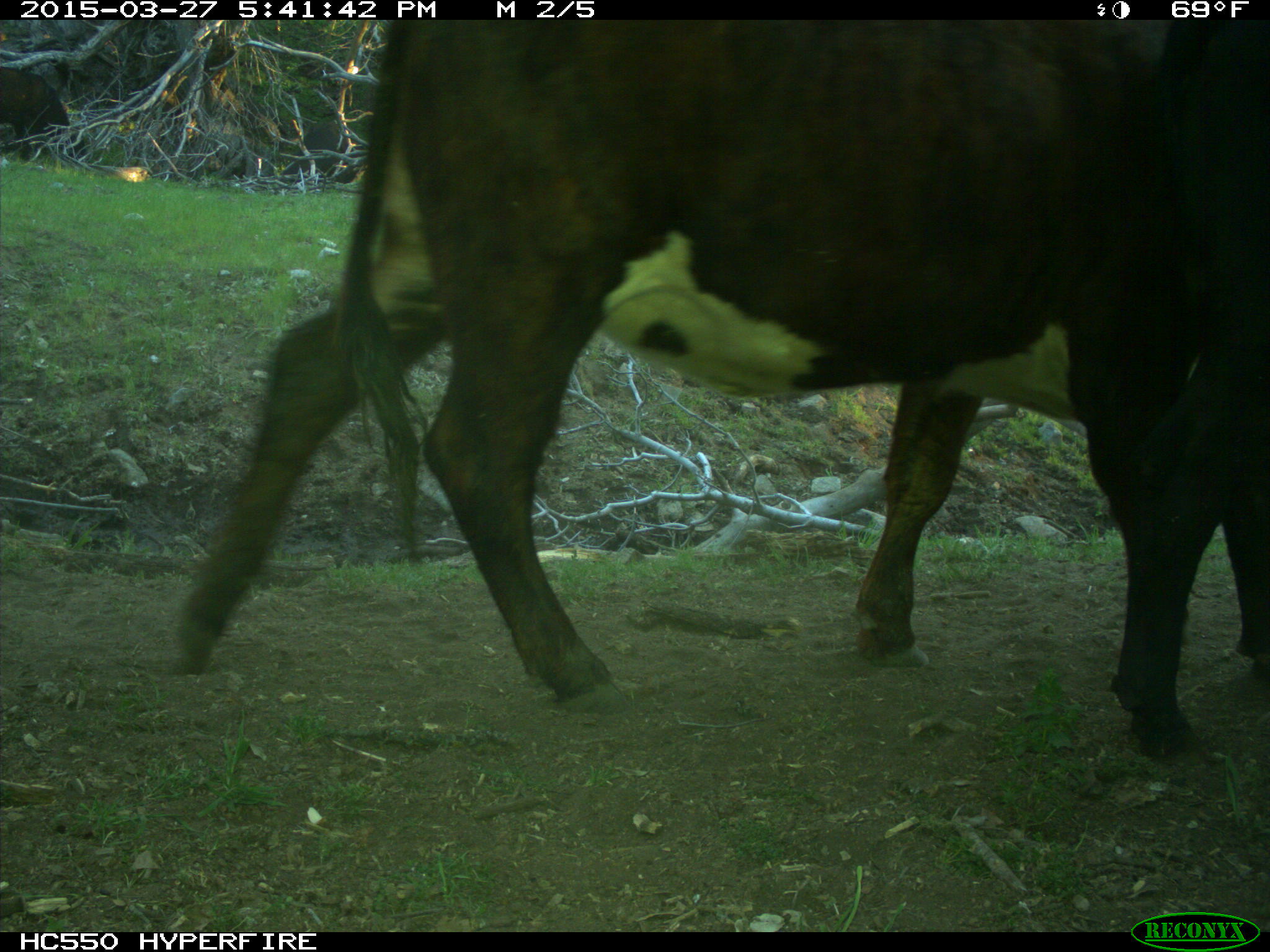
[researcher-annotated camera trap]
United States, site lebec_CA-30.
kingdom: Animalia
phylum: Chordata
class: Mammalia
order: Artiodactyla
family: Bovidae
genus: Bos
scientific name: Bos taurus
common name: domestic cow